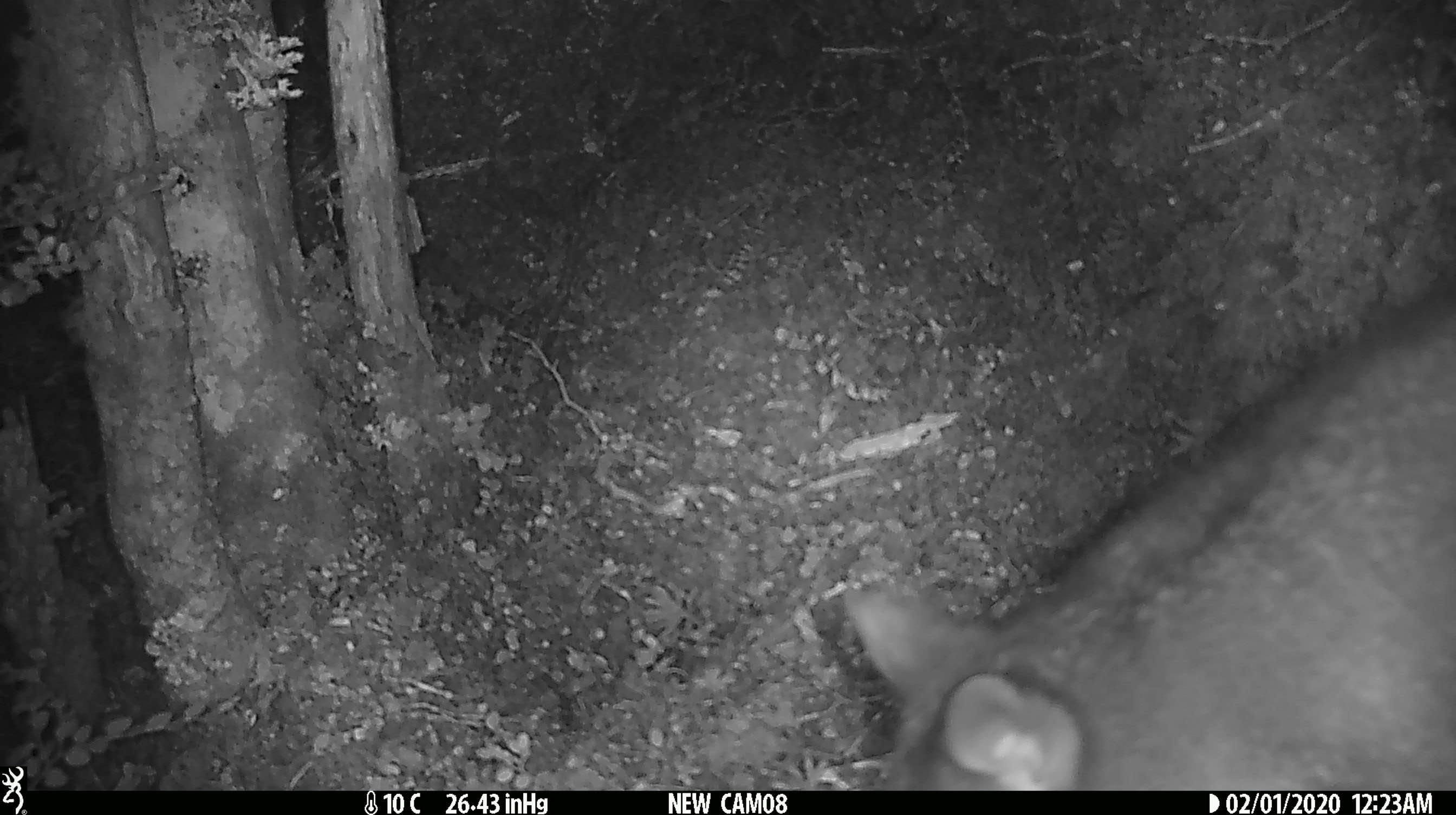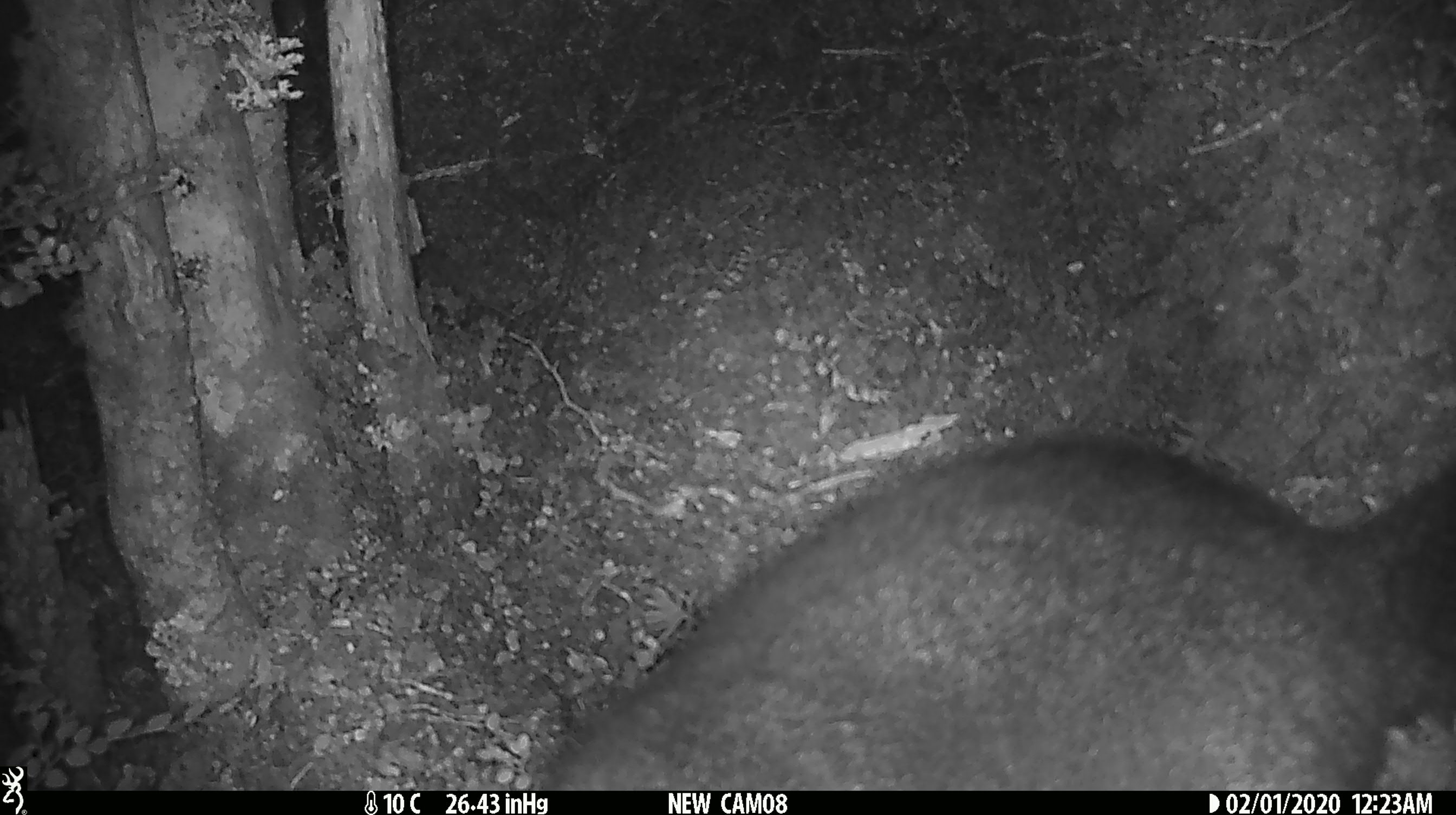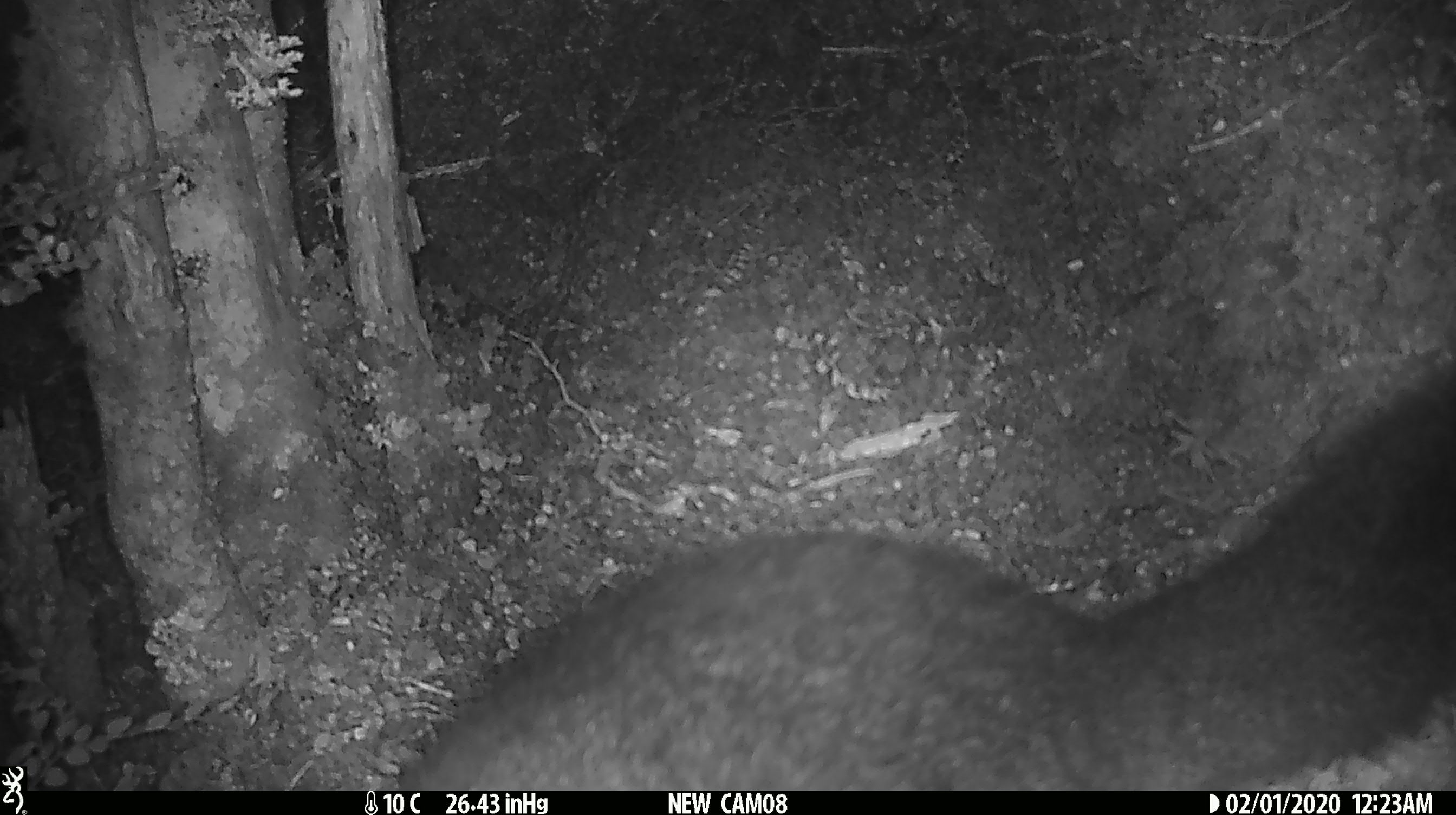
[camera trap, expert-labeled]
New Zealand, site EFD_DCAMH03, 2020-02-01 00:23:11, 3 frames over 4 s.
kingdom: Animalia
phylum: Chordata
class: Mammalia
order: Diprotodontia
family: Phalangeridae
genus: Trichosurus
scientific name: Trichosurus vulpecula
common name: common brushtail possum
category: possum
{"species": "possum (common brushtail possum) (Trichosurus vulpecula)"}